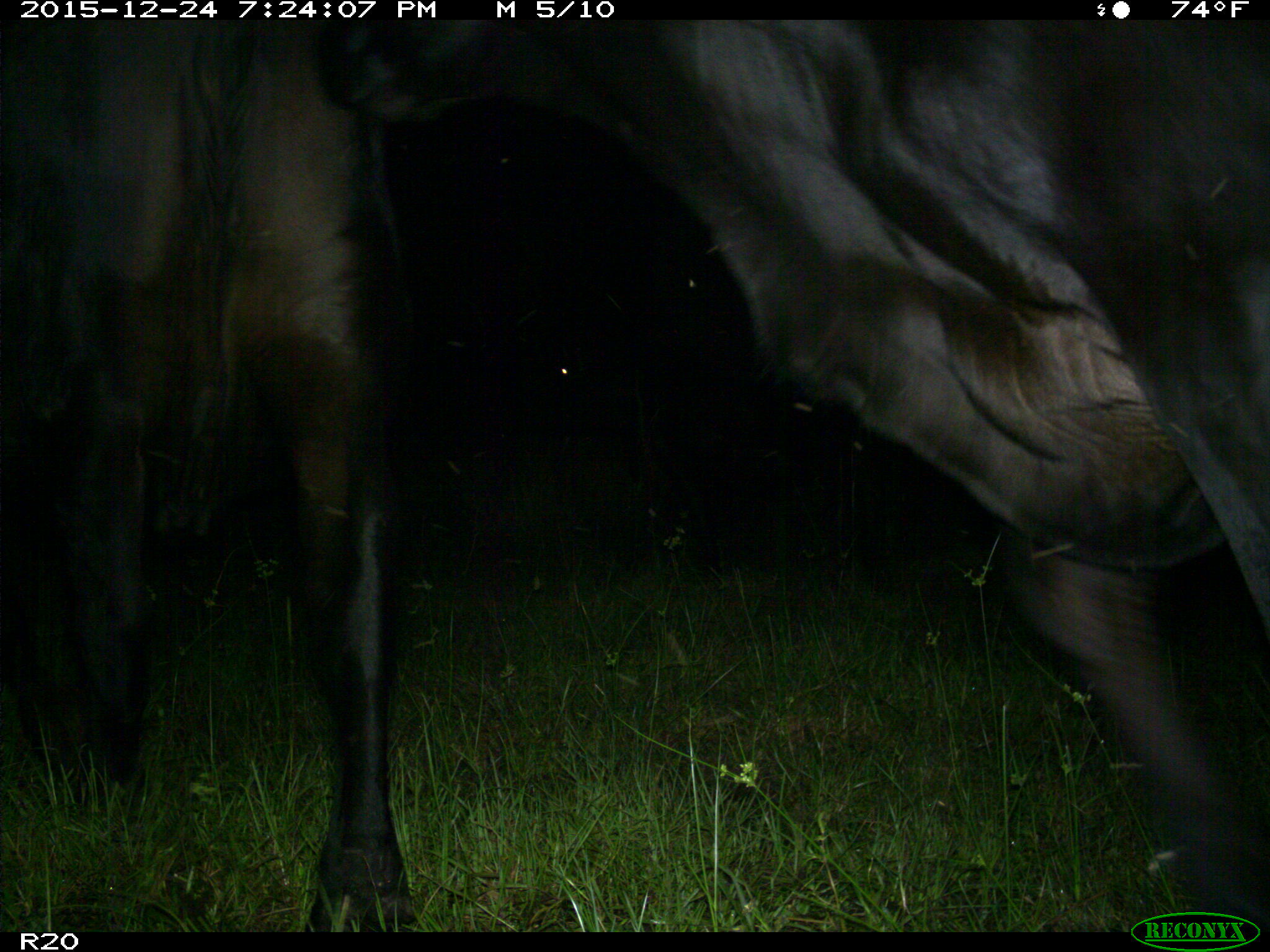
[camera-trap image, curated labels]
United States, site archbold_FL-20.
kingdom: Animalia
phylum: Chordata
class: Mammalia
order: Artiodactyla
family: Bovidae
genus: Bos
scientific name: Bos taurus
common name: domestic cow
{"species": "Bos taurus (domestic cow)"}